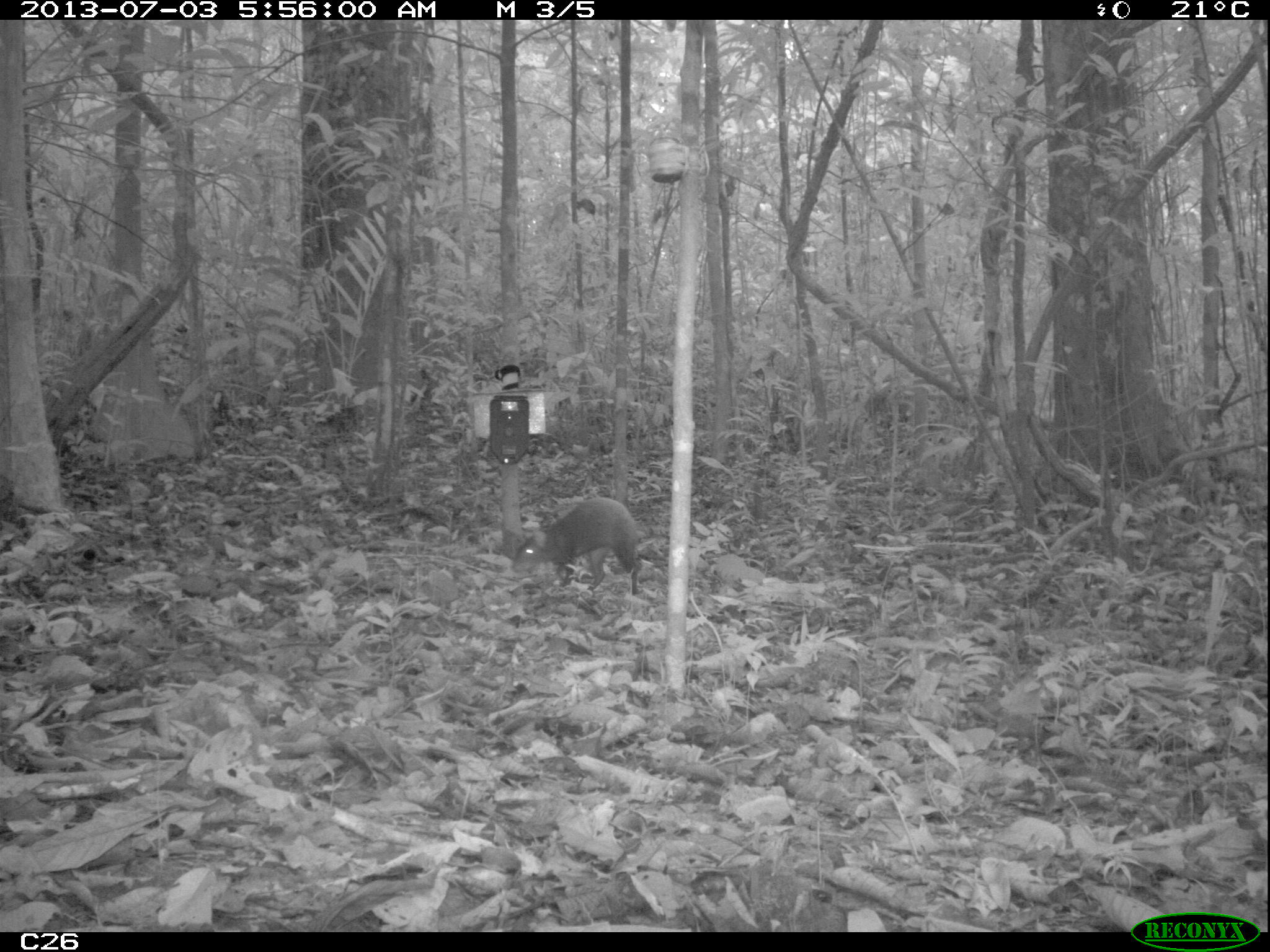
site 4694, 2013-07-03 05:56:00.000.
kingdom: Animalia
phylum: Chordata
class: Mammalia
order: Rodentia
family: Dasyproctidae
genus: Dasyprocta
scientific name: Dasyprocta leporina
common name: red-rumped agouti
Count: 1.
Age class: adult.